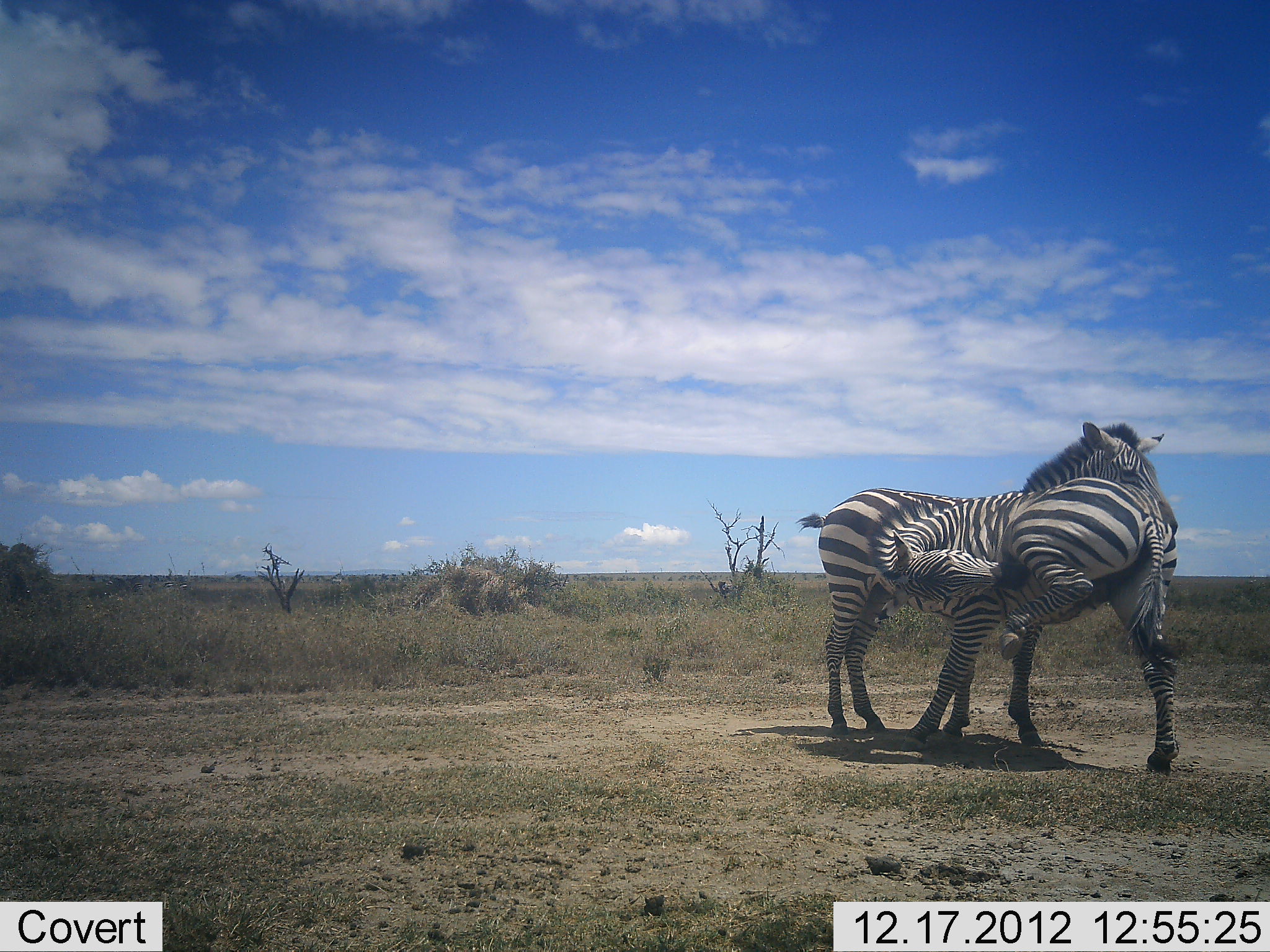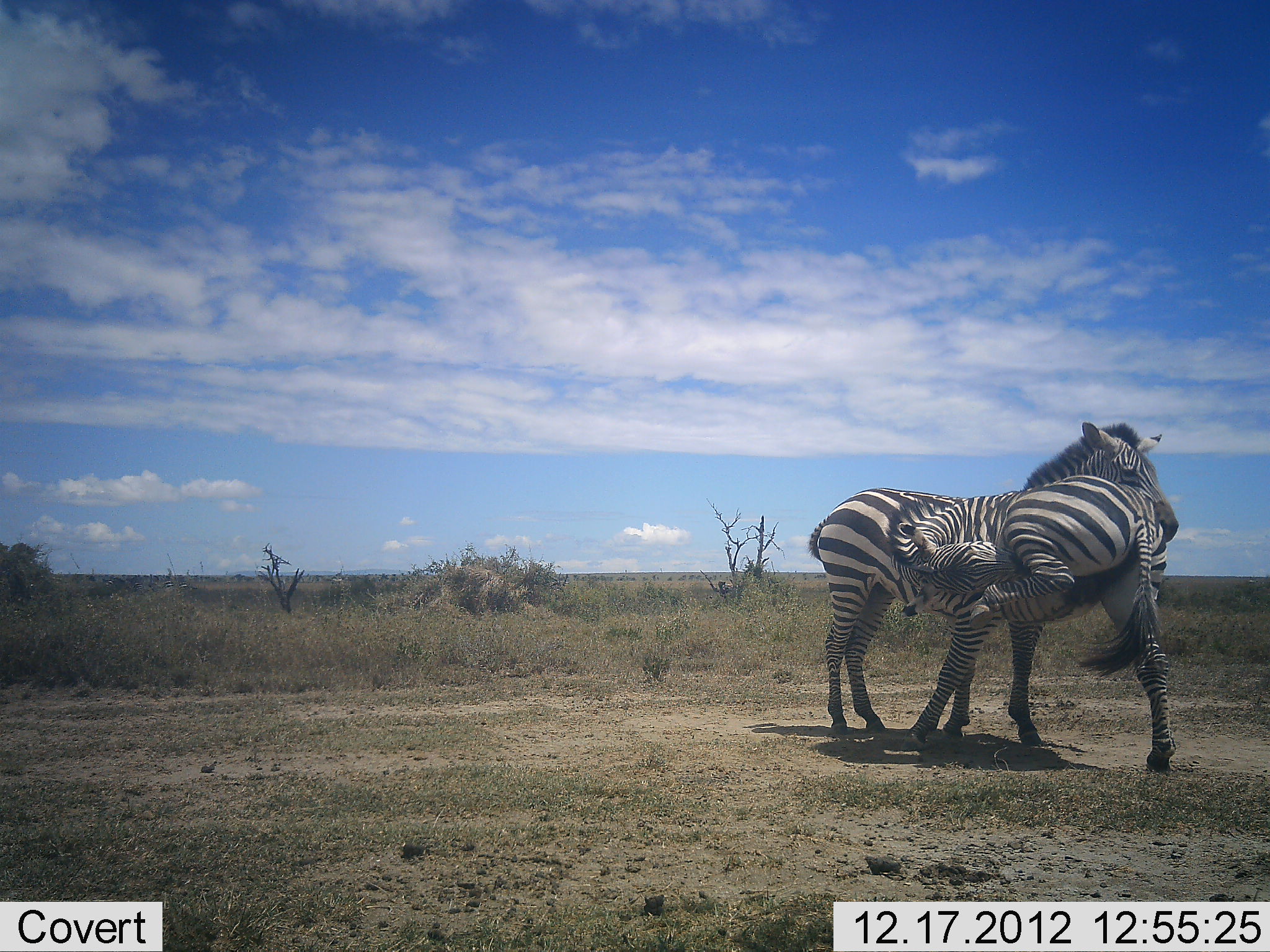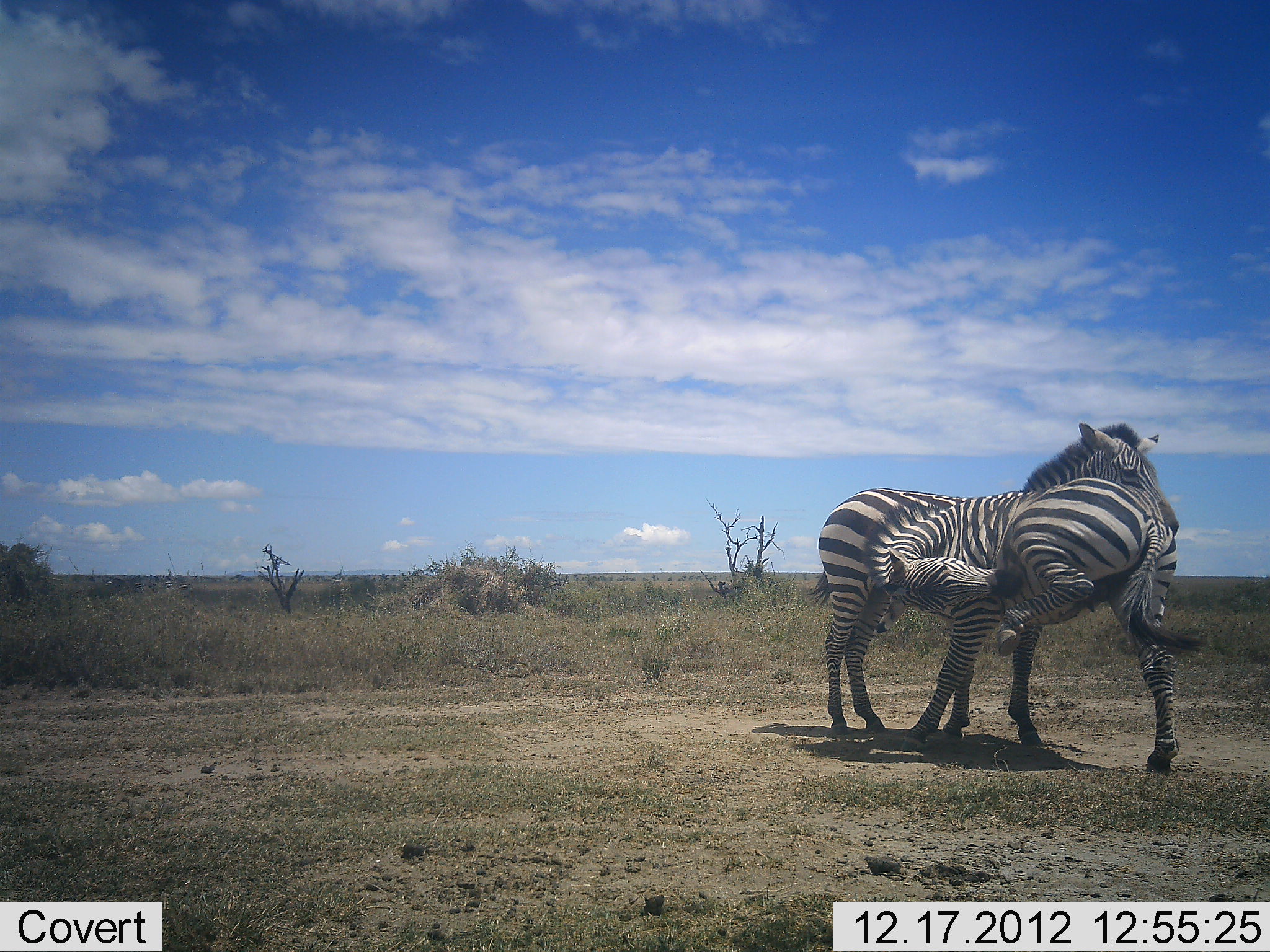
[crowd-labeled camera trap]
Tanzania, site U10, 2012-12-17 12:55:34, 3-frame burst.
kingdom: Animalia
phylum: Chordata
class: Mammalia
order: Perissodactyla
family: Equidae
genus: Equus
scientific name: Equus quagga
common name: plains zebra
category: zebra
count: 2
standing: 90%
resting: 10%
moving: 10%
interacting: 30%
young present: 0%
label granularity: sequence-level